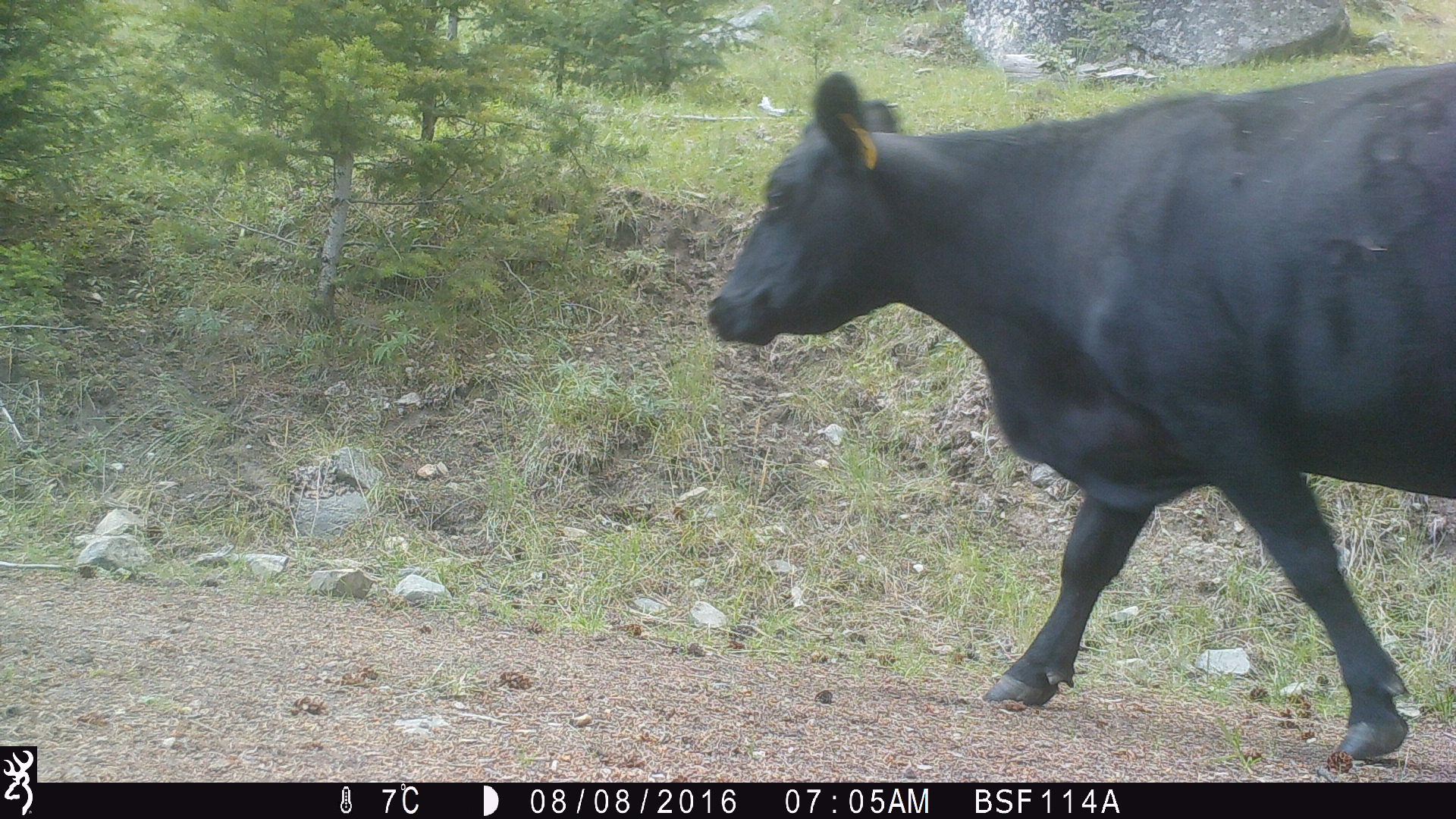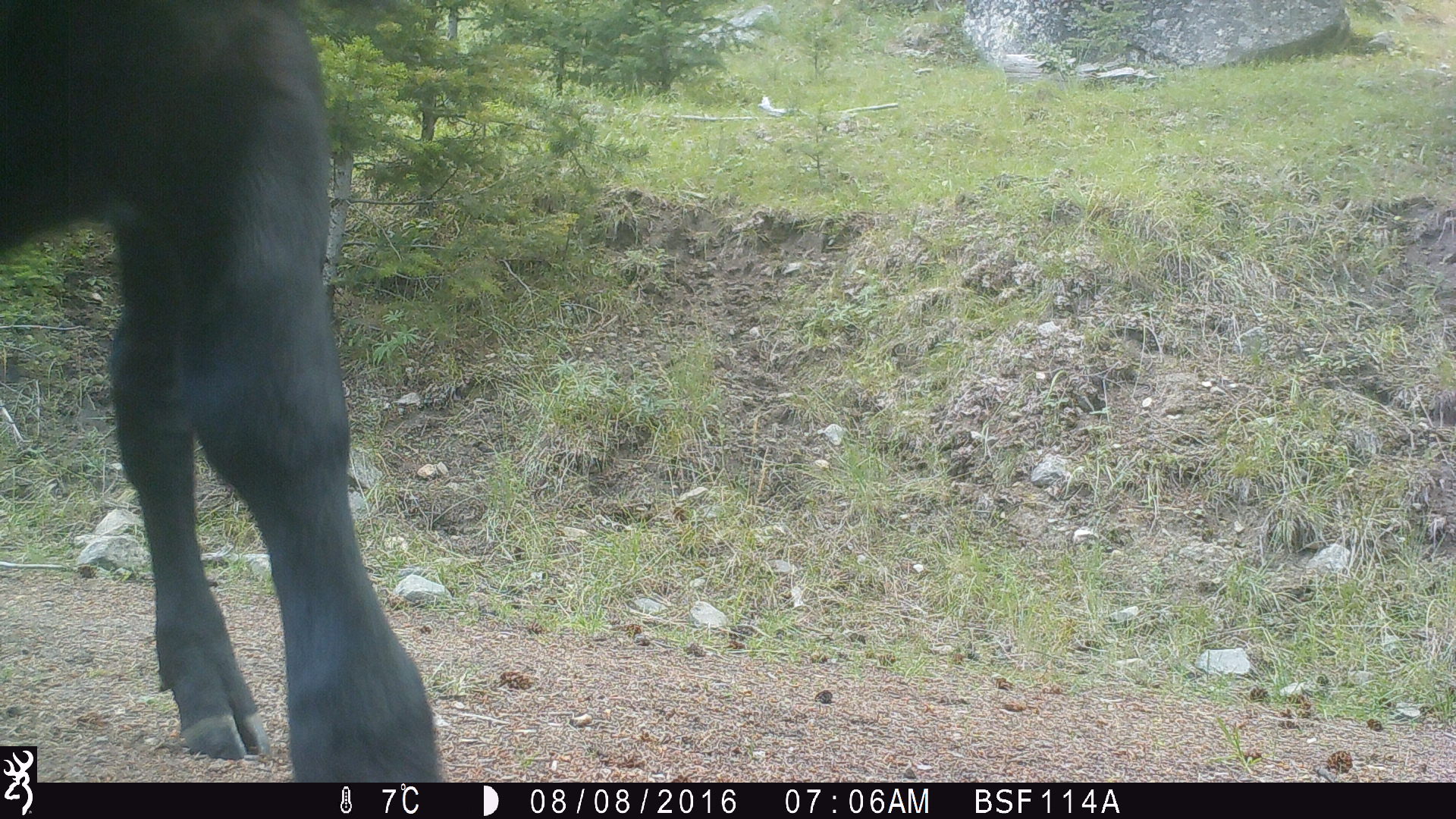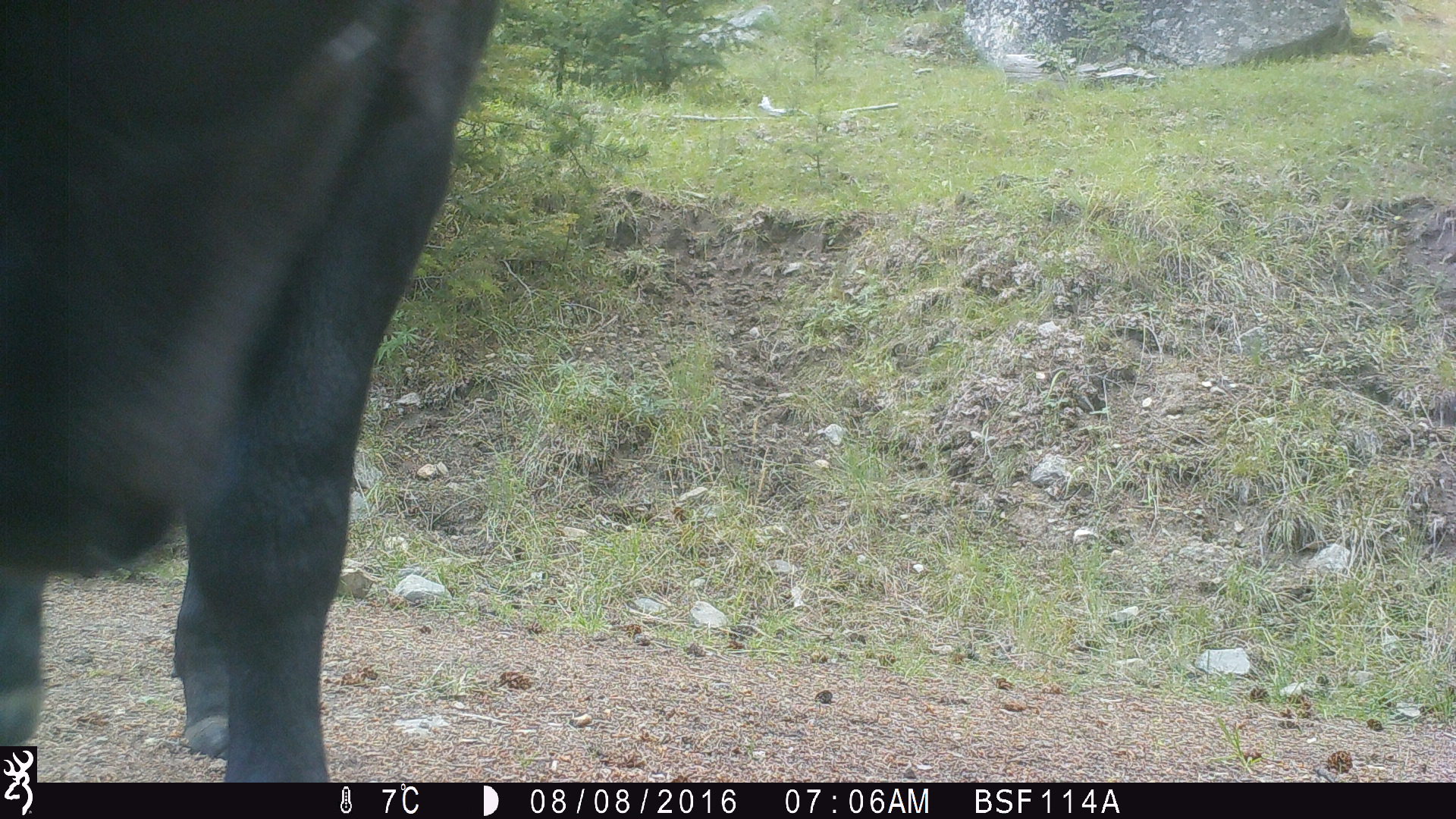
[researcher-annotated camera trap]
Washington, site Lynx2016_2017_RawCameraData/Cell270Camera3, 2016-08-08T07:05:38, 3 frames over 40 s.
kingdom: Animalia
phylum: Chordata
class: Mammalia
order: Artiodactyla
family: Bovidae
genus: Bos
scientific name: Bos taurus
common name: domestic cattle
Domestic cattle (Bos taurus). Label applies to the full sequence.